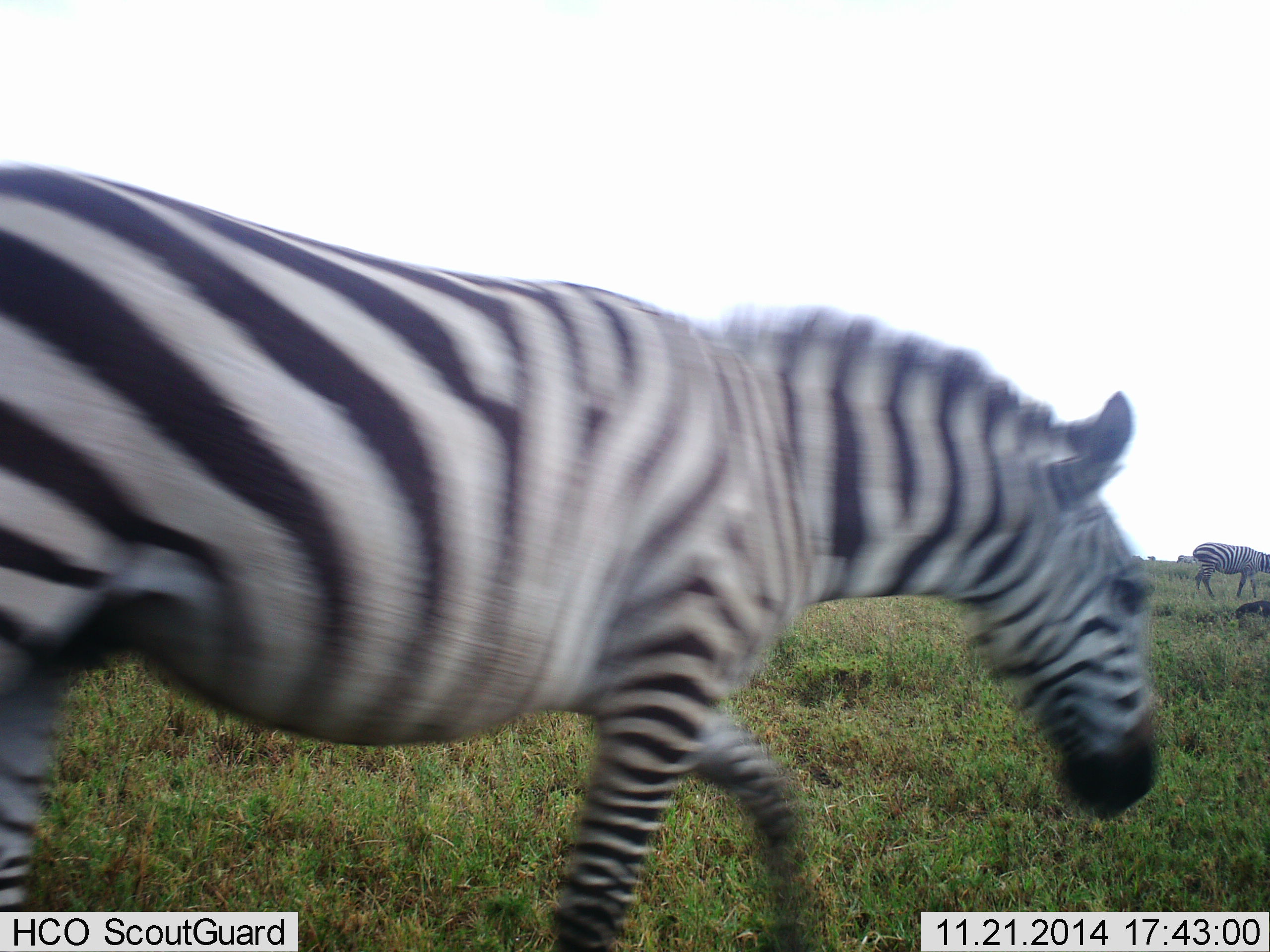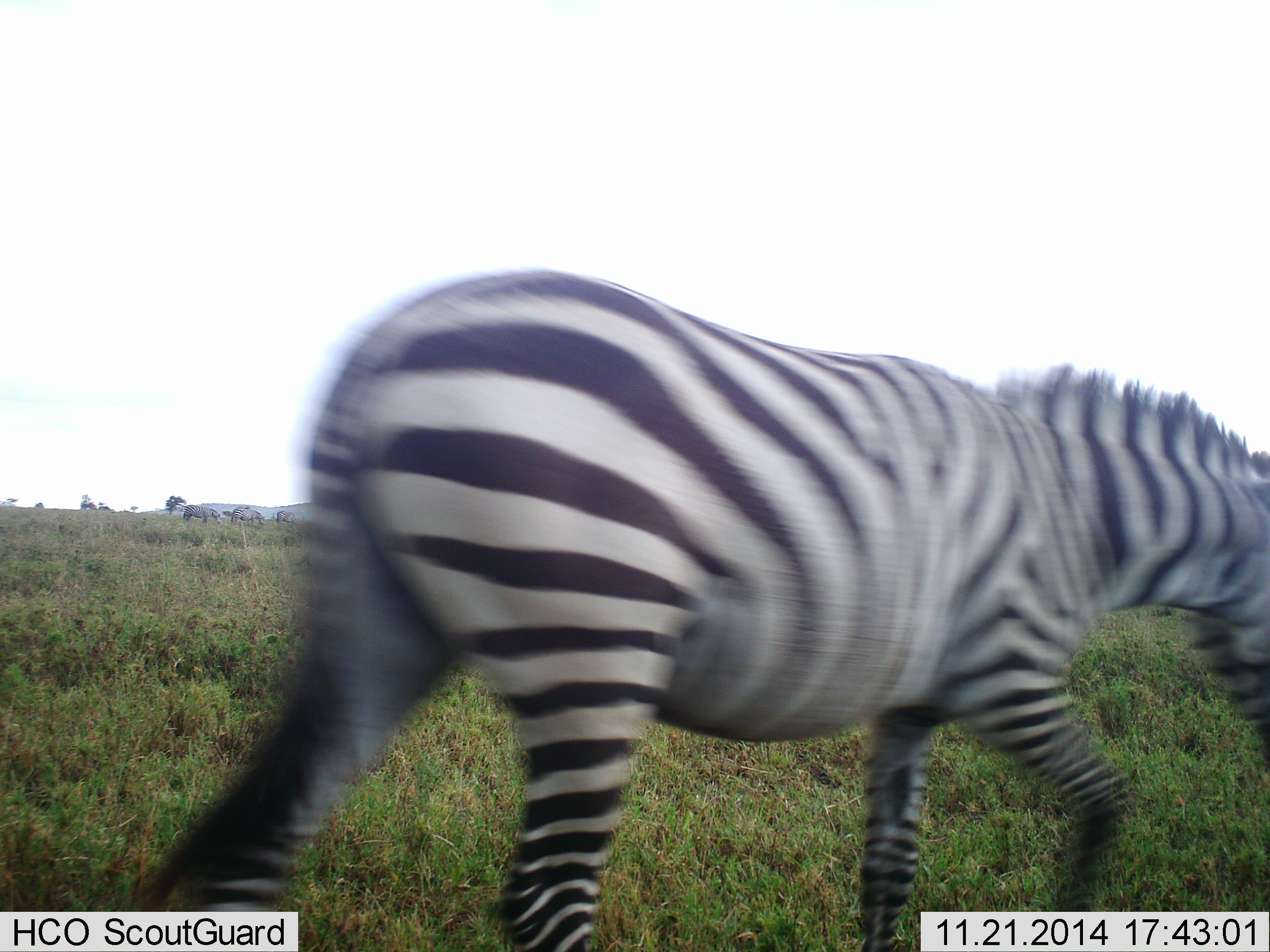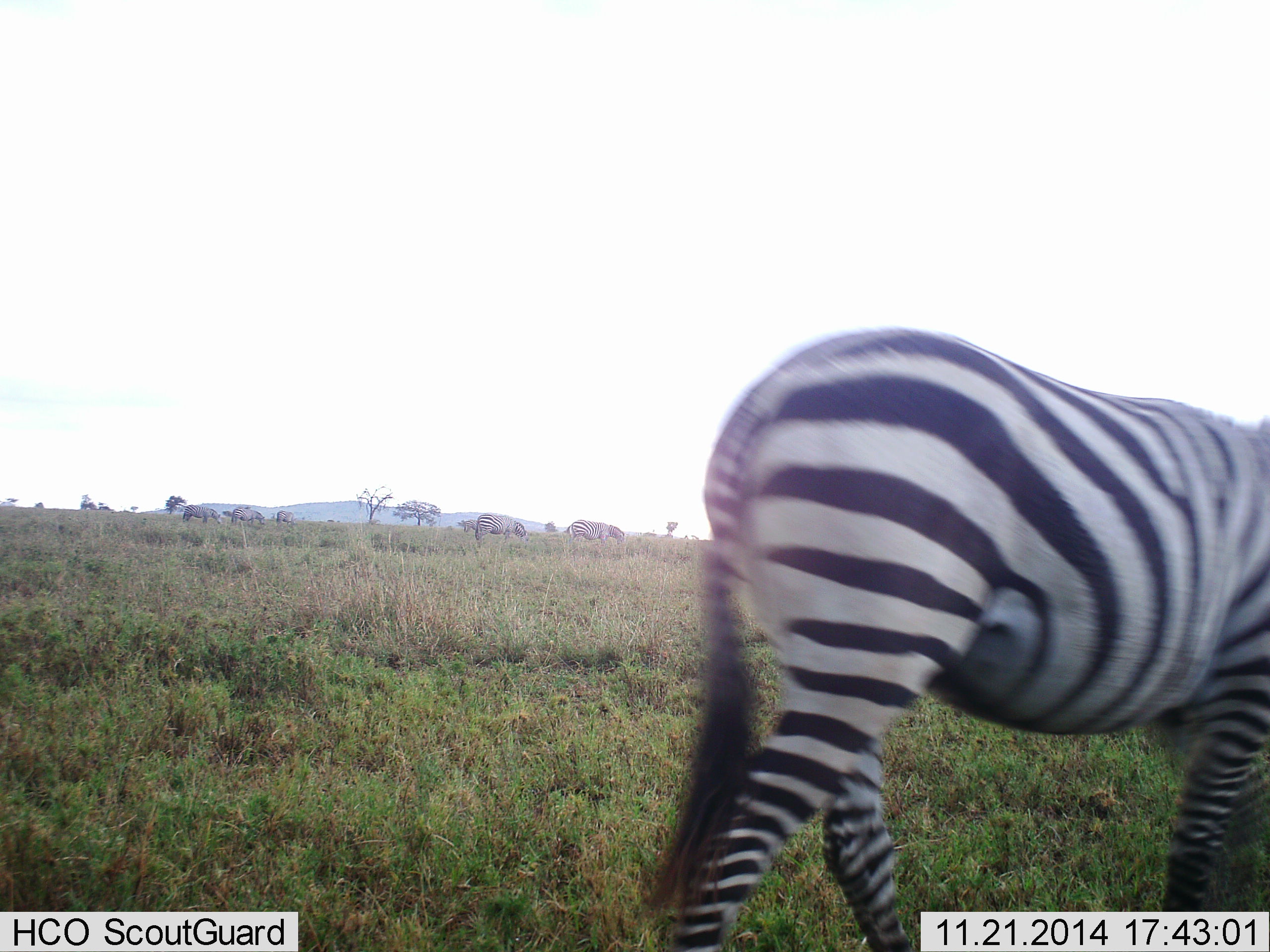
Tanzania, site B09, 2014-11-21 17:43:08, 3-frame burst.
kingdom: Animalia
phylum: Chordata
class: Mammalia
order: Perissodactyla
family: Equidae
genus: Equus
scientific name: Equus quagga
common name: plains zebra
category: zebra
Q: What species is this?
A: Zebra (plains zebra) (Equus quagga).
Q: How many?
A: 3.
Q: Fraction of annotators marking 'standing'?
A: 18%.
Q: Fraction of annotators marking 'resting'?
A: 0%.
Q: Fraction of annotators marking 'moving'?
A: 100%.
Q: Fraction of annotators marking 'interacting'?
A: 0%.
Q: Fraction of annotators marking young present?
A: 0%.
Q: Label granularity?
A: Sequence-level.